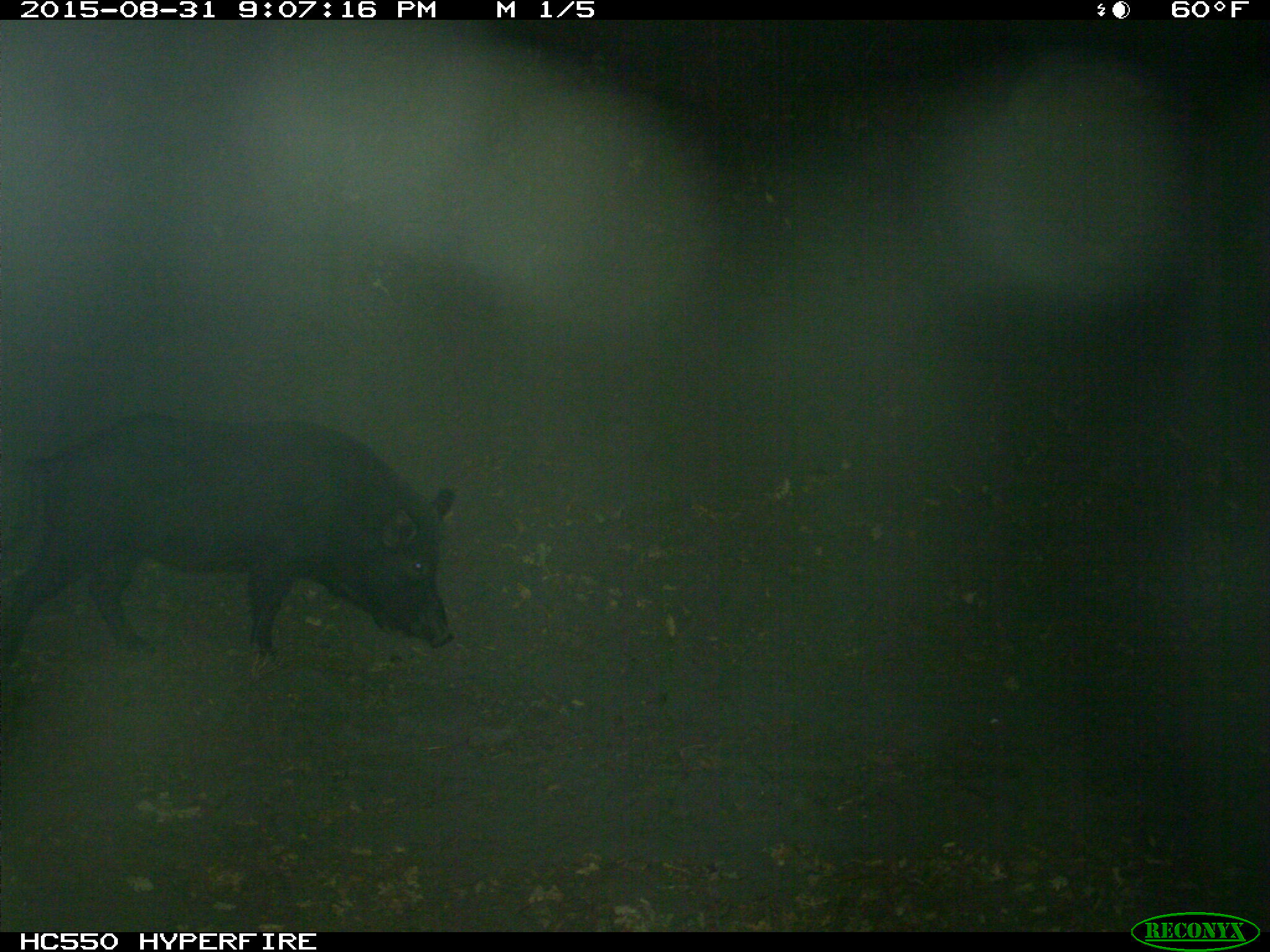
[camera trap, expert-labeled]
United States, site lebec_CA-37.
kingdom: Animalia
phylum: Chordata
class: Mammalia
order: Artiodactyla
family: Suidae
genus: Sus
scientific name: Sus scrofa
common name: wild boar